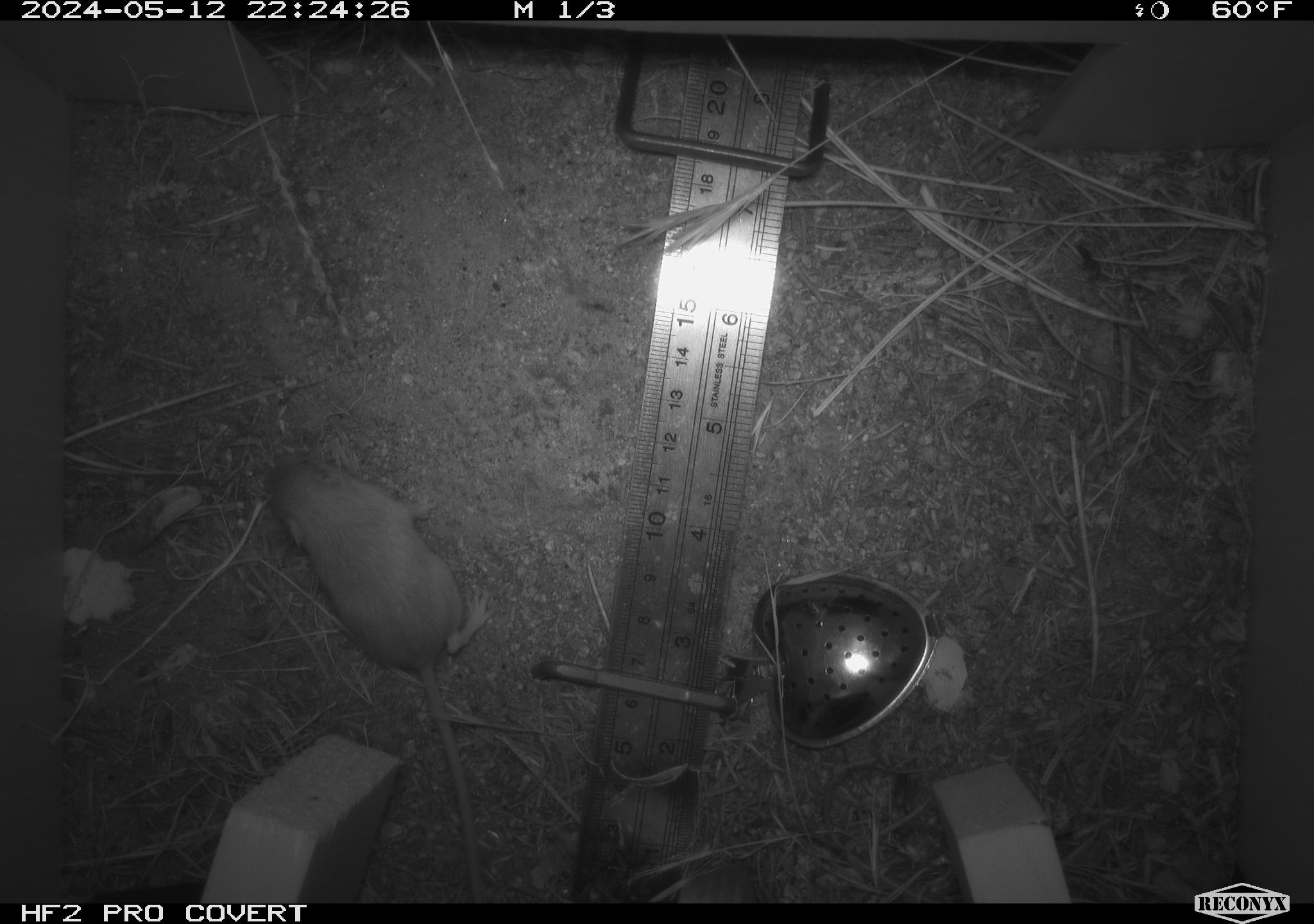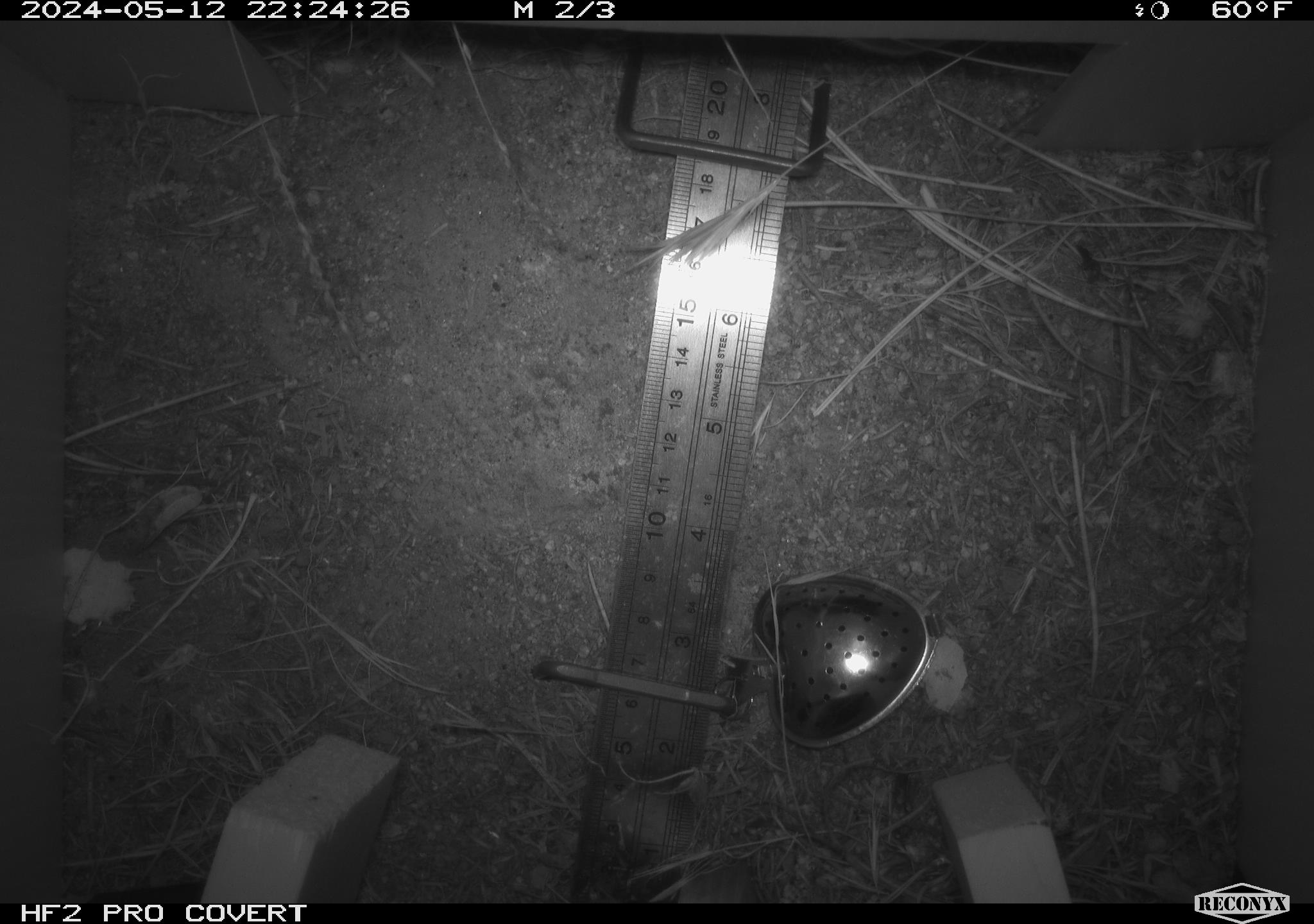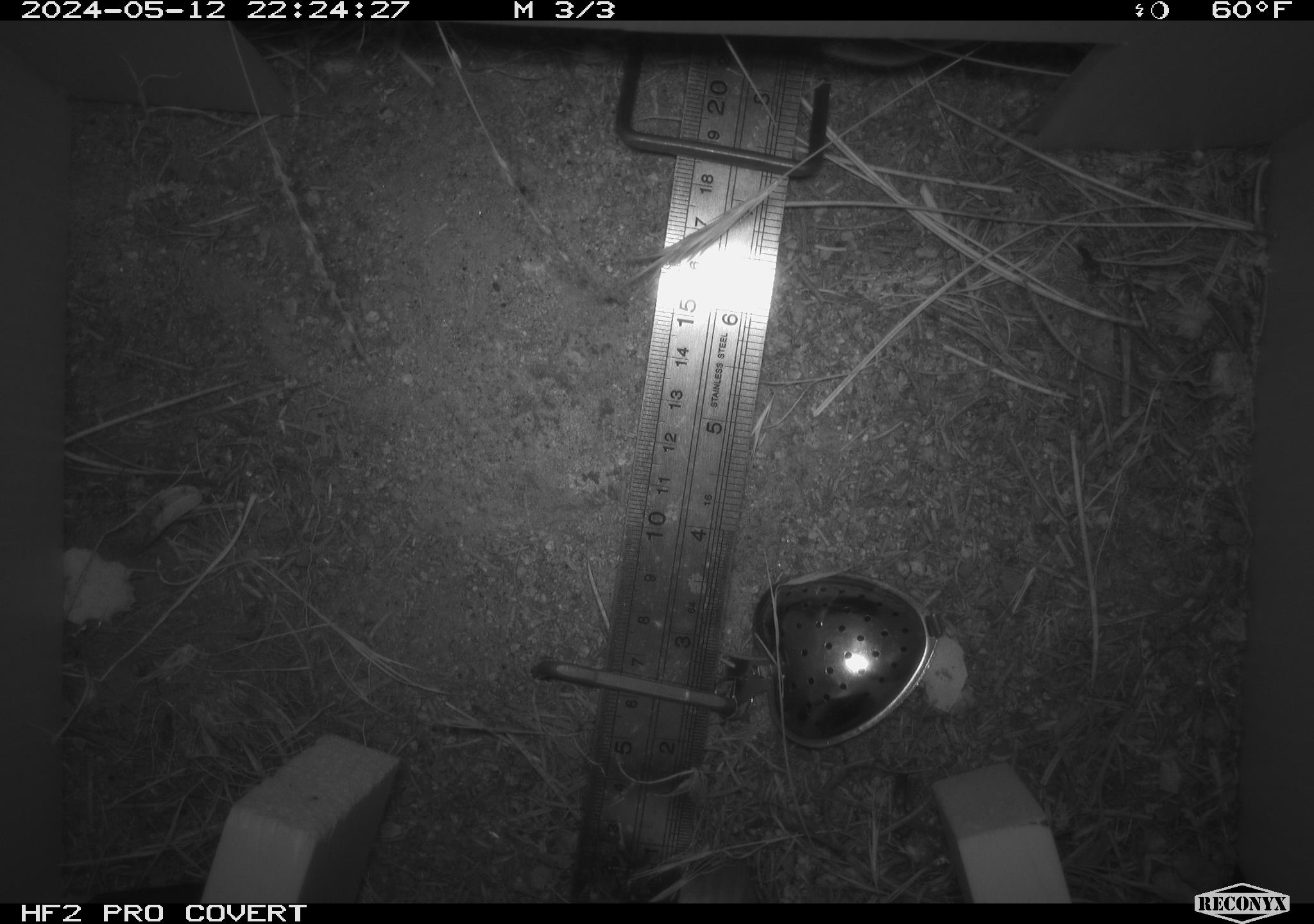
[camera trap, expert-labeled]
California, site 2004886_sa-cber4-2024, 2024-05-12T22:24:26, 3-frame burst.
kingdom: Animalia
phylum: Chordata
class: Mammalia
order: Rodentia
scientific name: Rodentia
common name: mouse species